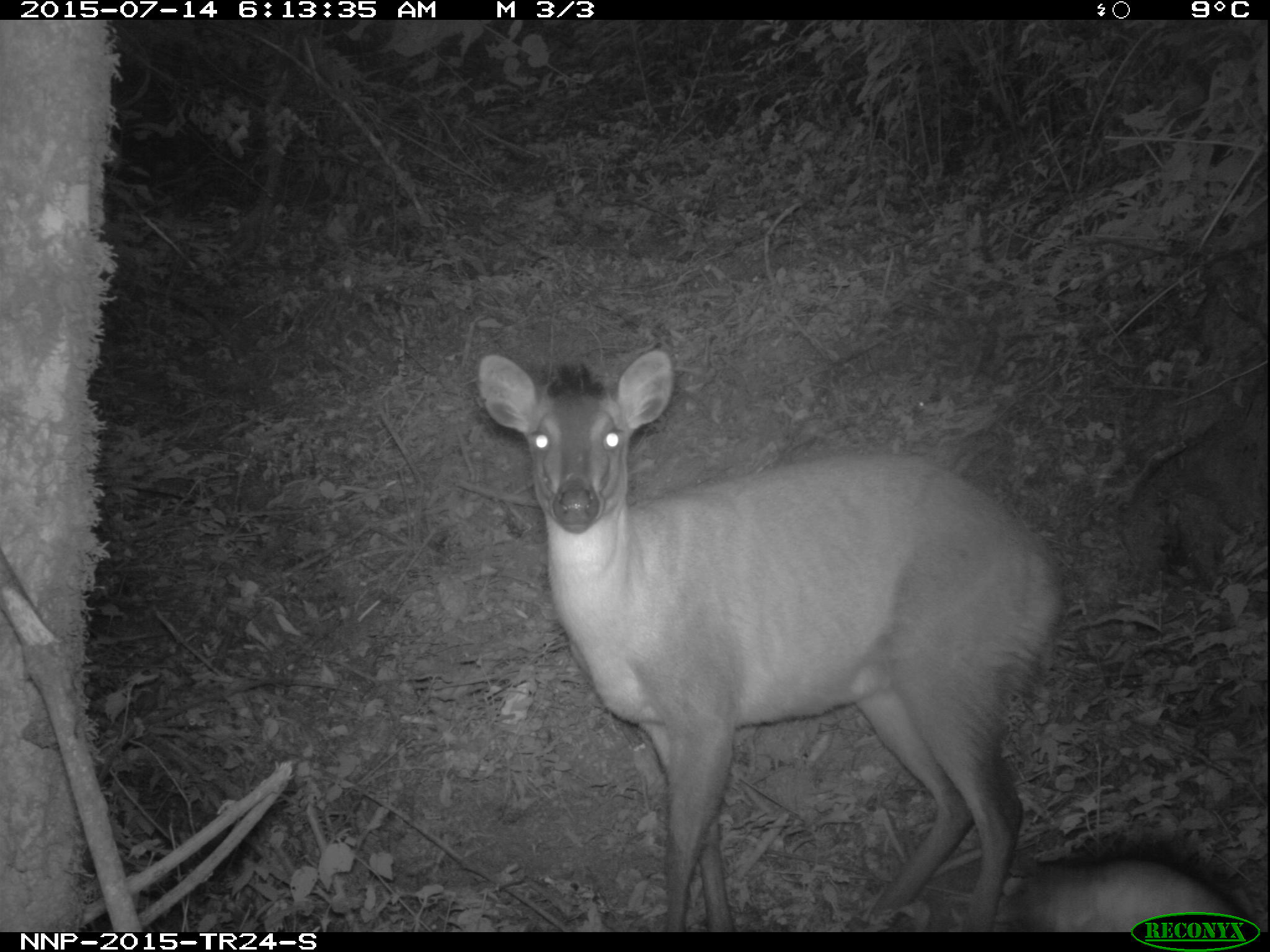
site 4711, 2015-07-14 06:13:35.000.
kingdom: Animalia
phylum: Chordata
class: Mammalia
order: Artiodactyla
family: Bovidae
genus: Cephalophus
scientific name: Cephalophus nigrifrons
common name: black-fronted duiker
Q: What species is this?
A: Cephalophus nigrifrons (black-fronted duiker).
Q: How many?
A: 1.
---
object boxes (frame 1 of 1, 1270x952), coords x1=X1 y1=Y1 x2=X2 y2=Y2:
cephalophus nigrifrons: x1=473 y1=347 x2=1064 y2=931; x1=993 y1=849 x2=1258 y2=932